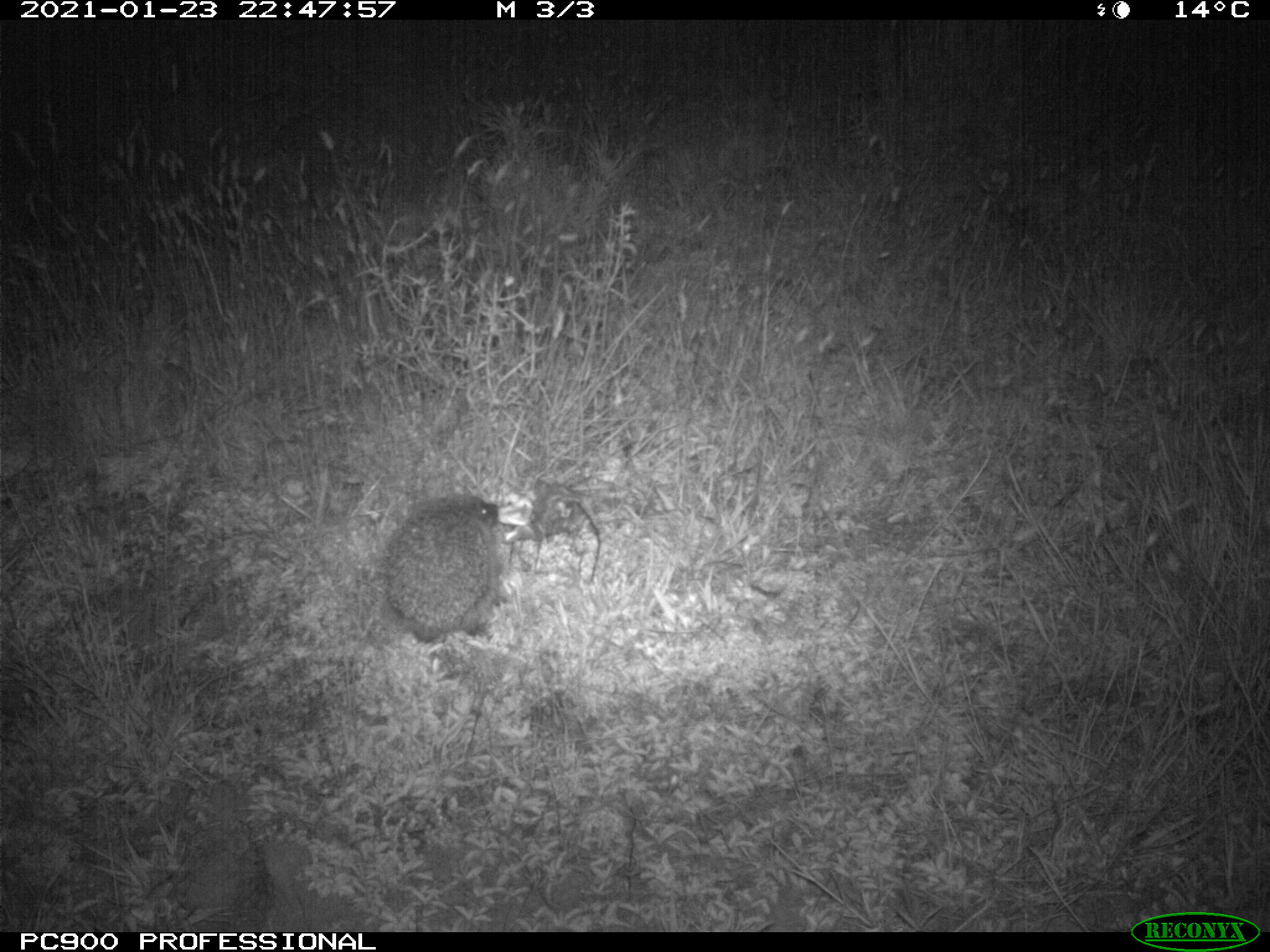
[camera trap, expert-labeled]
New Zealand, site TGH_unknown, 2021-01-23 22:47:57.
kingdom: Animalia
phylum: Chordata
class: Mammalia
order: Eulipotyphla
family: Erinaceidae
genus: Erinaceus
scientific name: Erinaceus europaeus europaeus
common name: european hedgehog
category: hedgehog